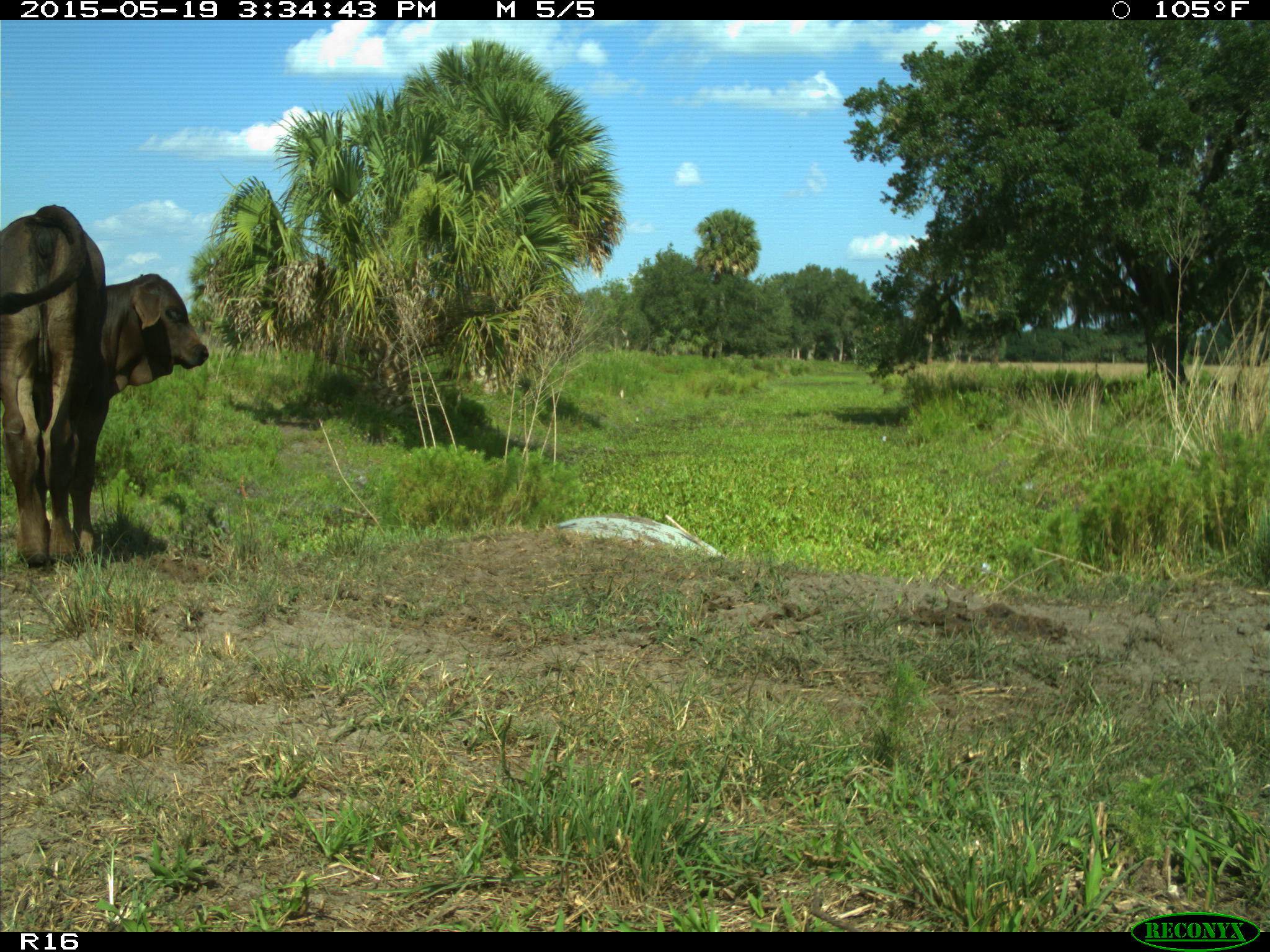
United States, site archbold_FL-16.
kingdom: Animalia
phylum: Chordata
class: Mammalia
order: Artiodactyla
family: Bovidae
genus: Bos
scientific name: Bos taurus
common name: domestic cow